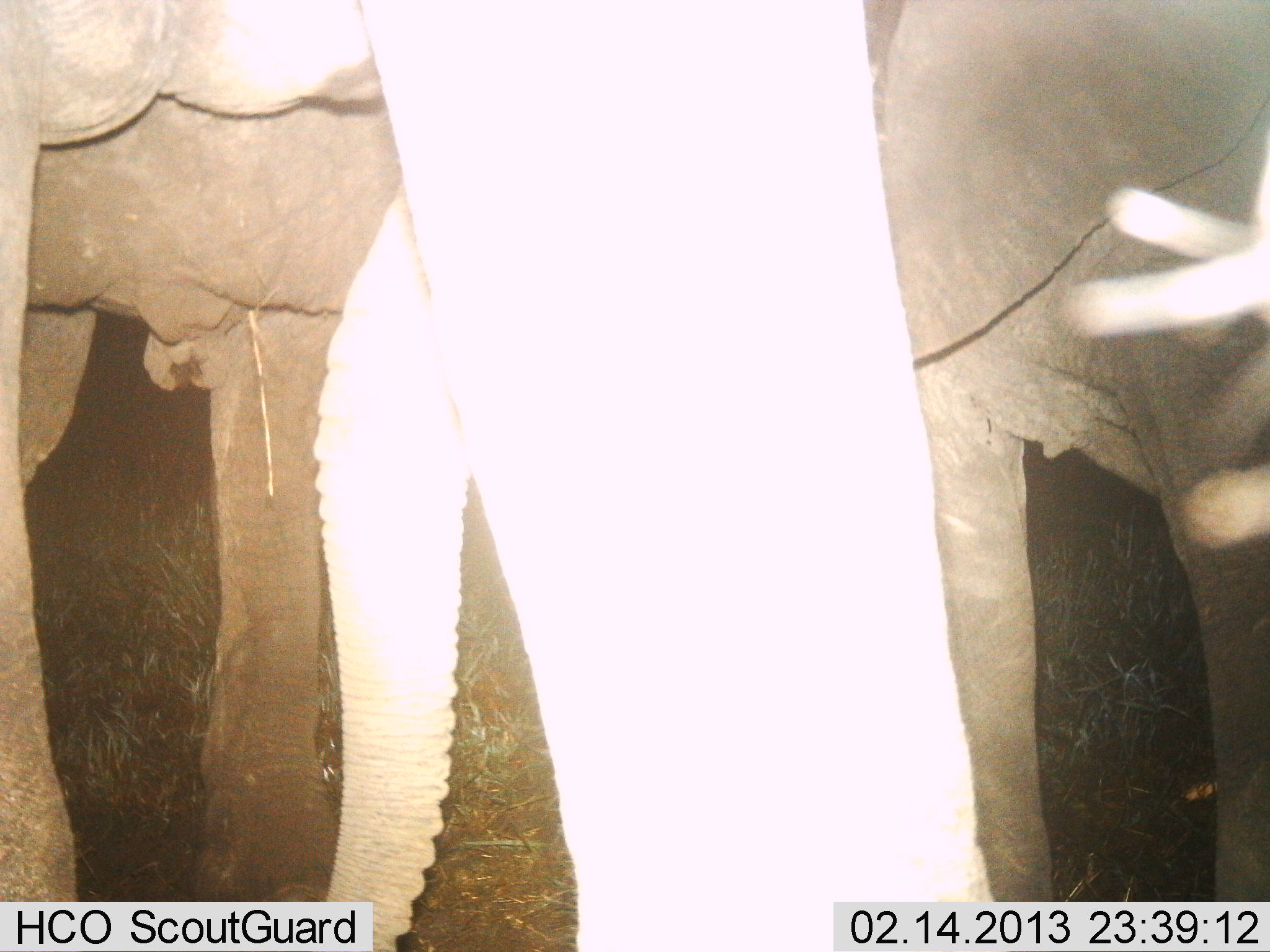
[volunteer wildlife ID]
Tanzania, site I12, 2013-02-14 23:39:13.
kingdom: Animalia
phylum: Chordata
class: Mammalia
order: Proboscidea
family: Elephantidae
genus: Loxodonta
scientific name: Loxodonta africana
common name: african bush elephant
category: elephant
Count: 3.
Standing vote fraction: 88%.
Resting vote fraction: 0%.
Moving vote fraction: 3%.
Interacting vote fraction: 9%.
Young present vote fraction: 18%.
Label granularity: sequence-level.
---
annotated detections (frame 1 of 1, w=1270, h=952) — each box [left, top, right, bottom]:
animal: [0, 0, 992, 949]; [318, 0, 1269, 951]